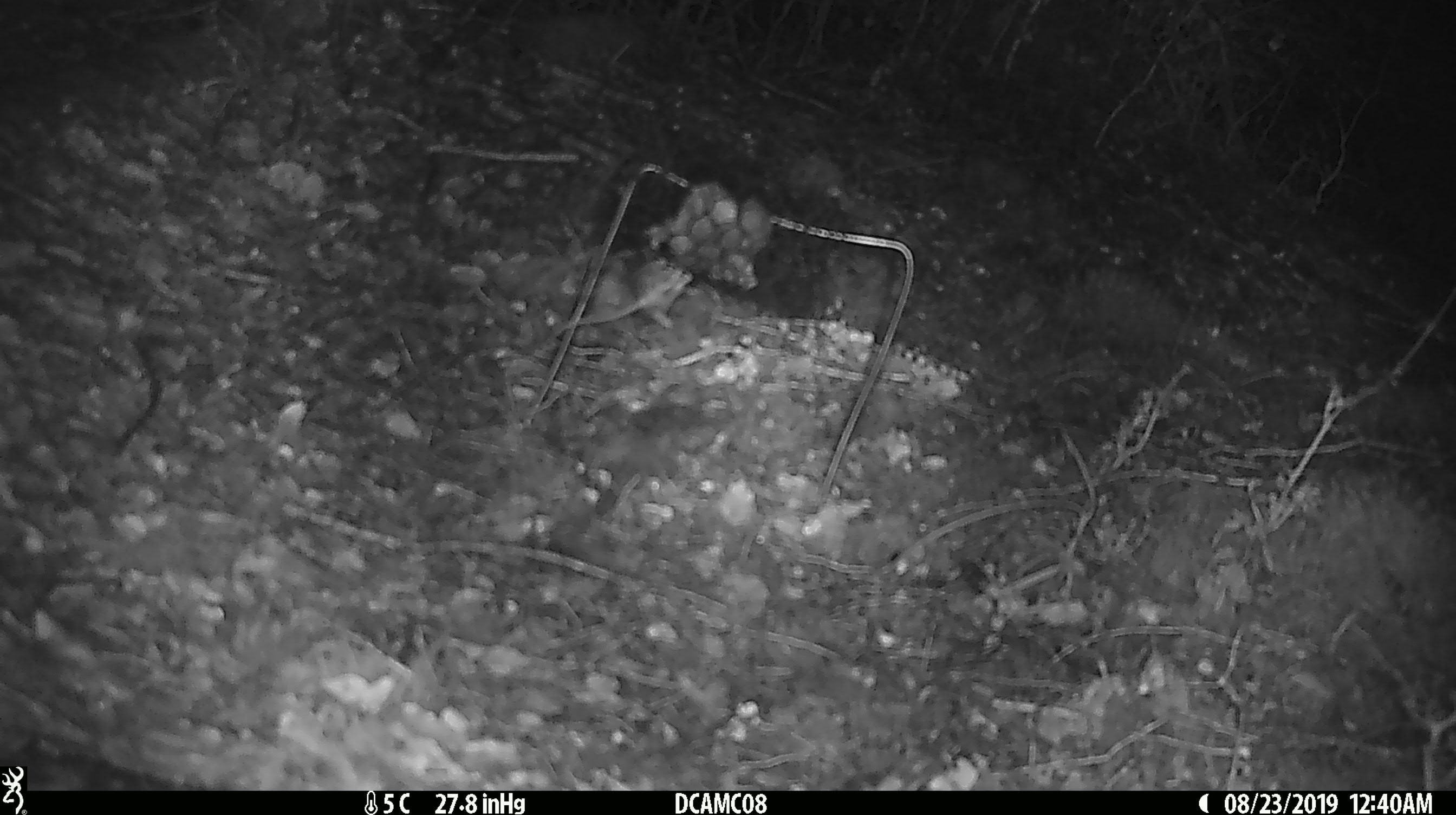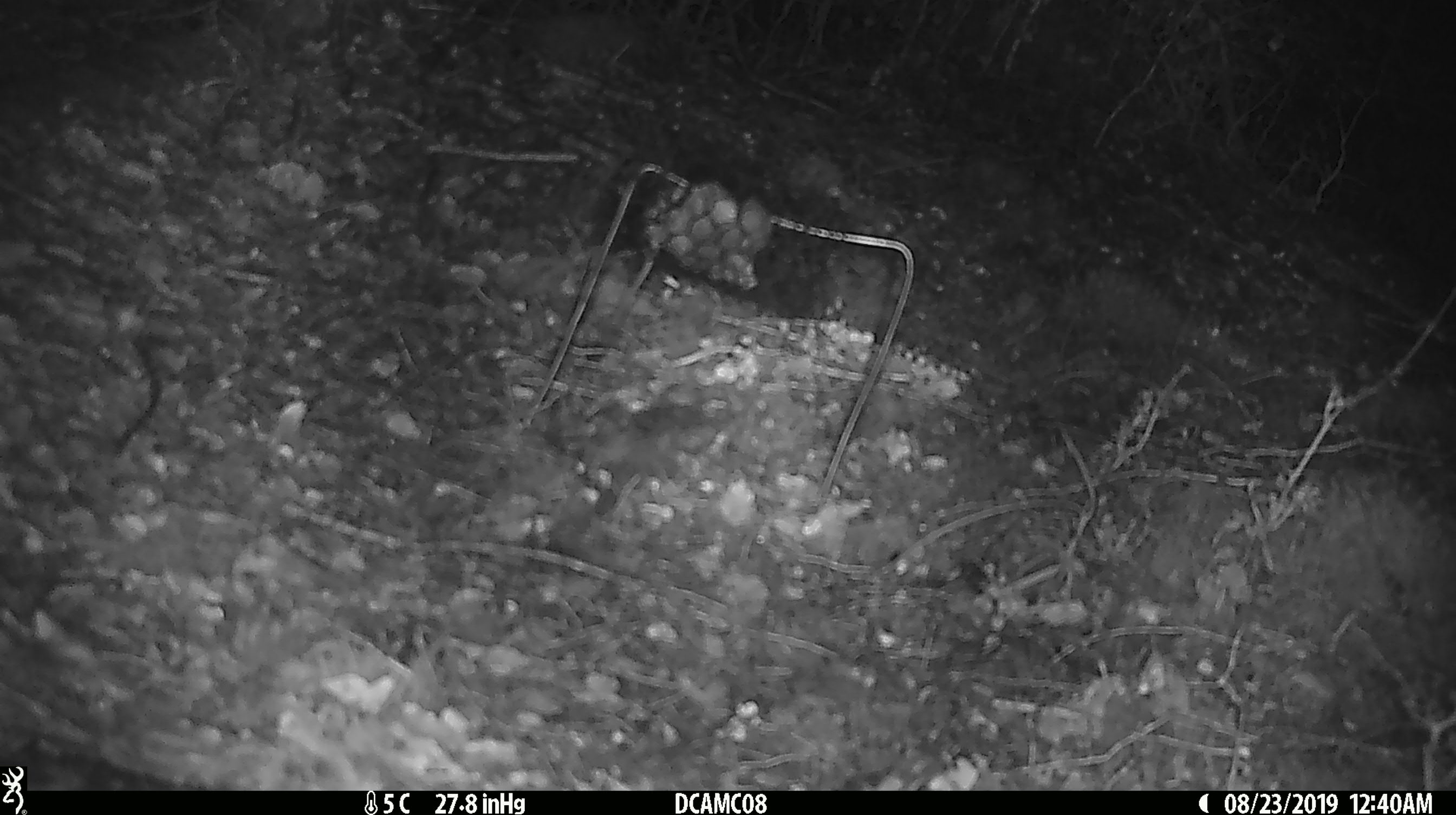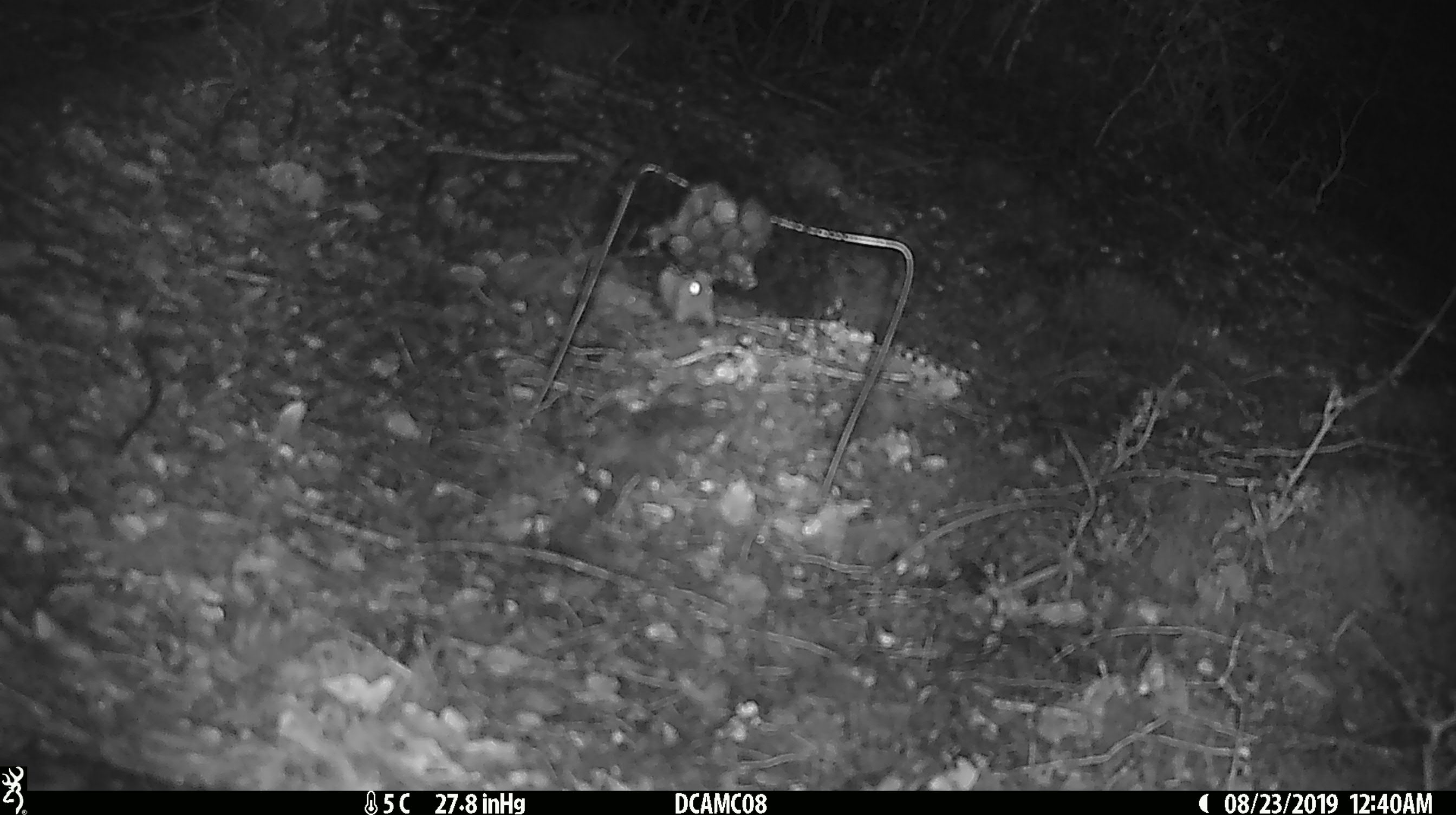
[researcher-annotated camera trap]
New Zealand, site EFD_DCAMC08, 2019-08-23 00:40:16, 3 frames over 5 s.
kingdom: Animalia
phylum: Chordata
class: Mammalia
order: Rodentia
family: Muridae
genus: Mus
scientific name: Mus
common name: mouse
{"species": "mouse (Mus)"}